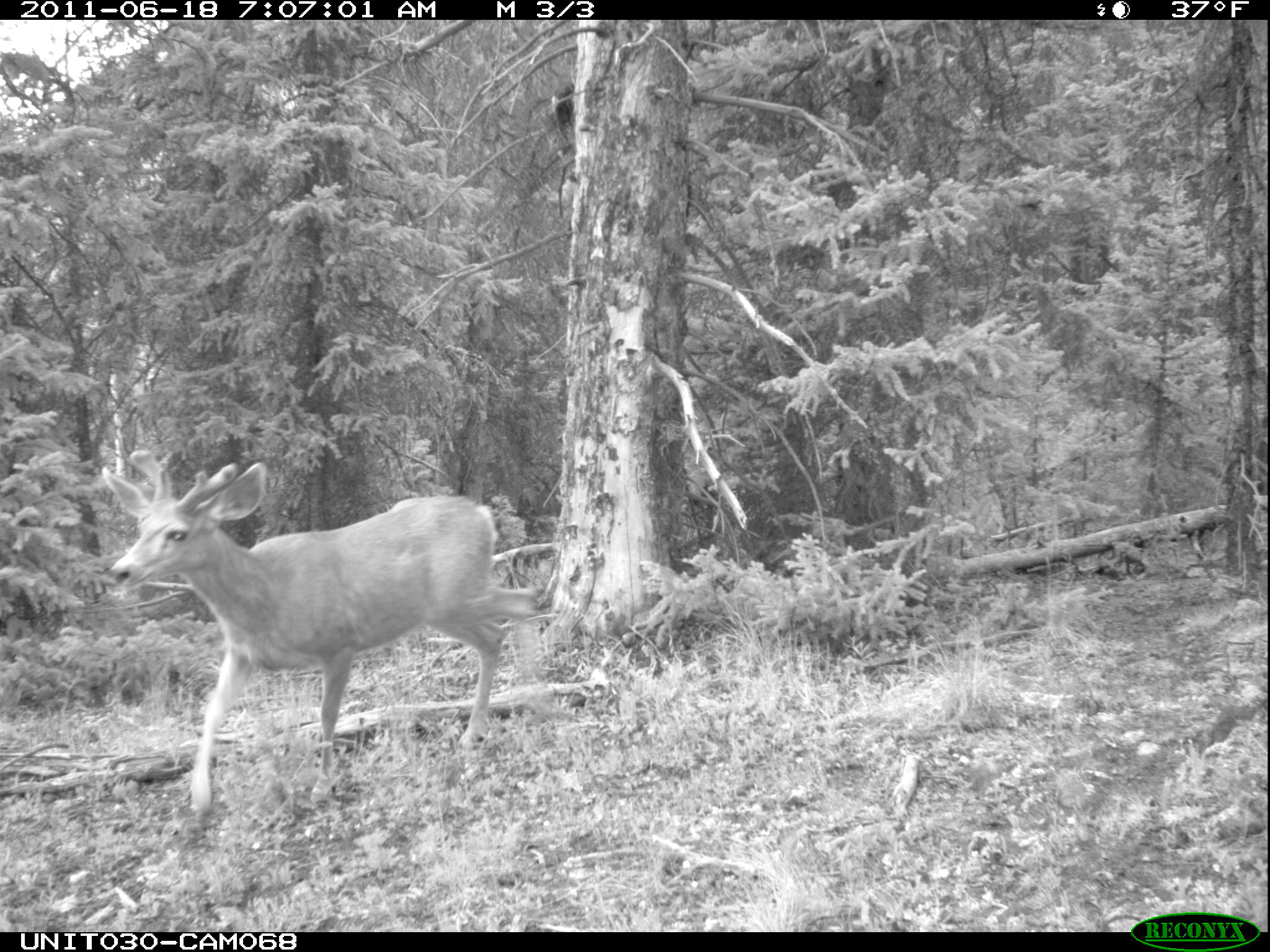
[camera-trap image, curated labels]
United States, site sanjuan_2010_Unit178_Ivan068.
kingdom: Animalia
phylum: Chordata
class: Mammalia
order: Artiodactyla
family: Cervidae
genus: Odocoileus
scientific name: Odocoileus hemionus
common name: mule deer